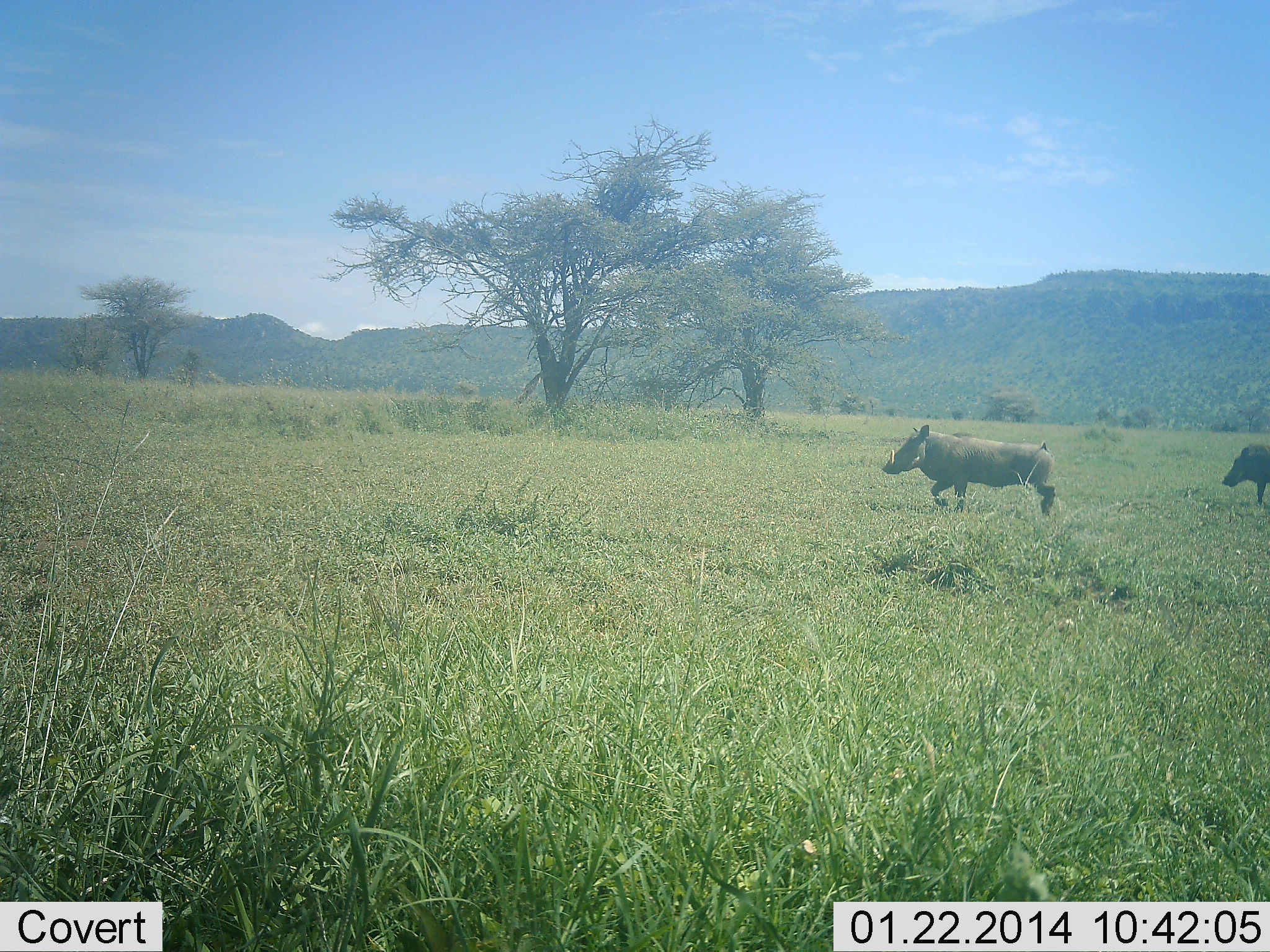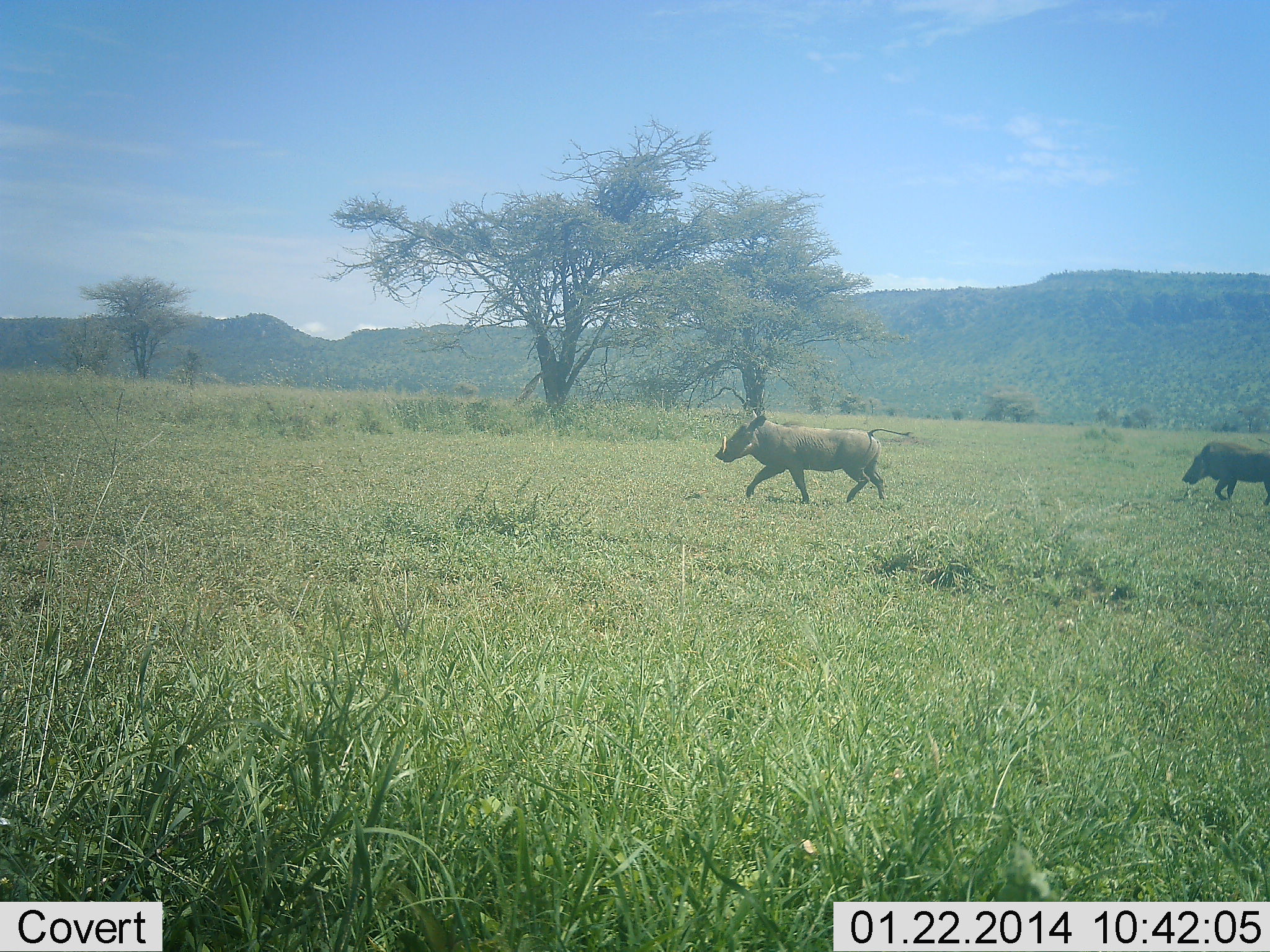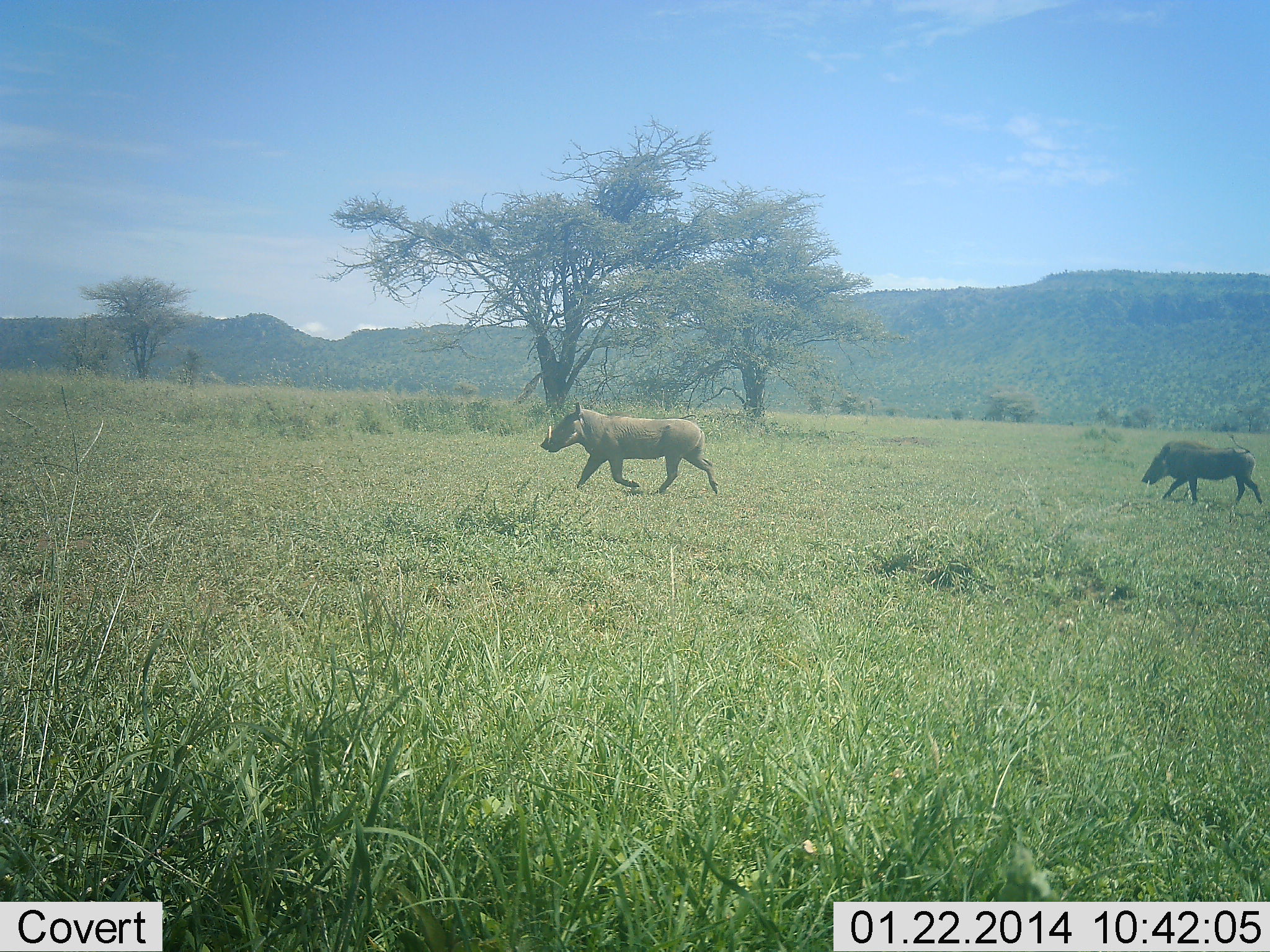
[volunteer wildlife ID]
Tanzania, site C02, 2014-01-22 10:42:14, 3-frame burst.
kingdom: Animalia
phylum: Chordata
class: Mammalia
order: Artiodactyla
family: Suidae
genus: Phacochoerus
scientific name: Phacochoerus africanus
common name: warthog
Warthog (Phacochoerus africanus), count 2. Behavior (volunteer vote fractions): standing 10%, resting 0%, moving 100%, interacting 0%. Young present (vote fraction): 0%. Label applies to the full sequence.